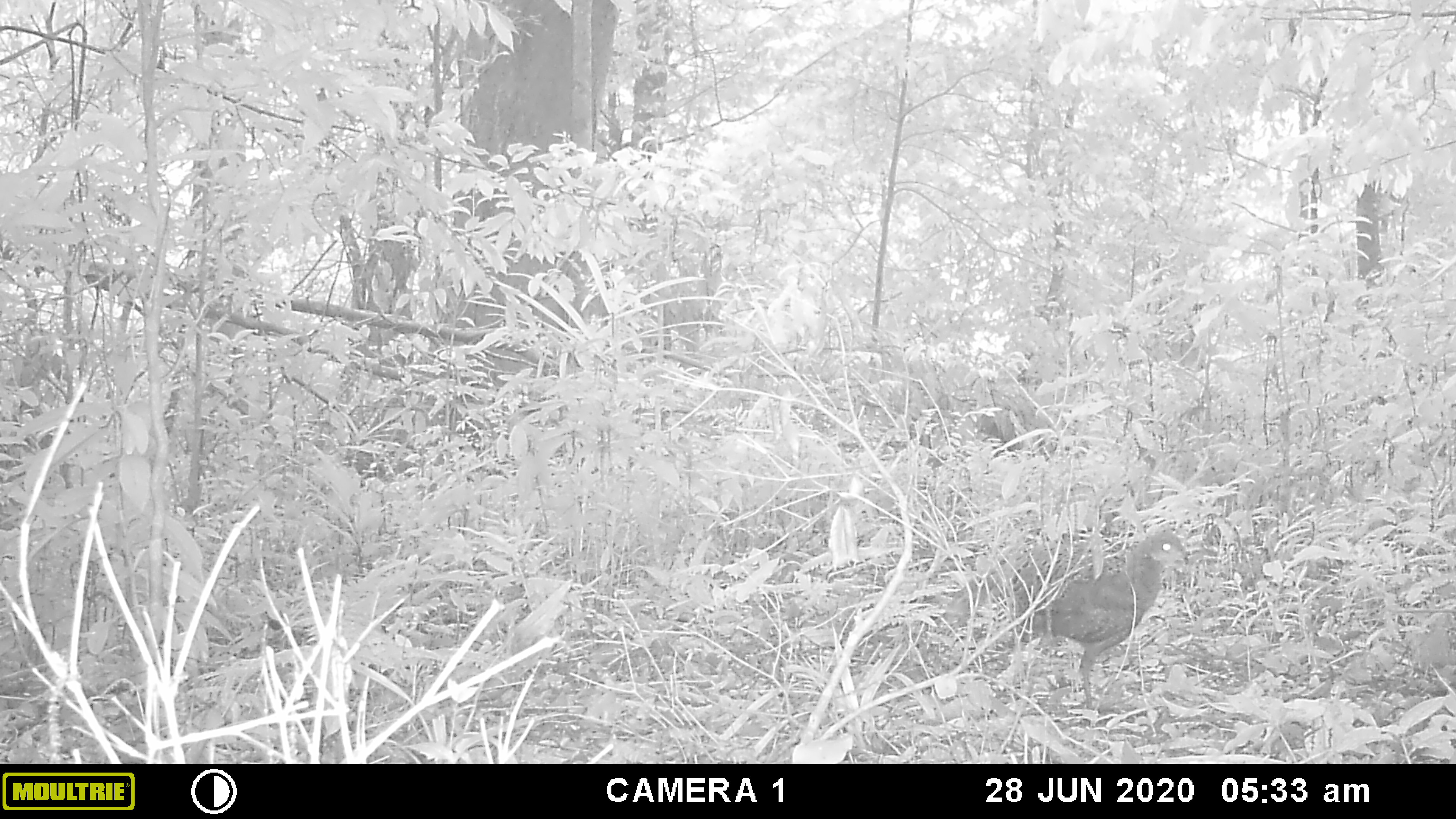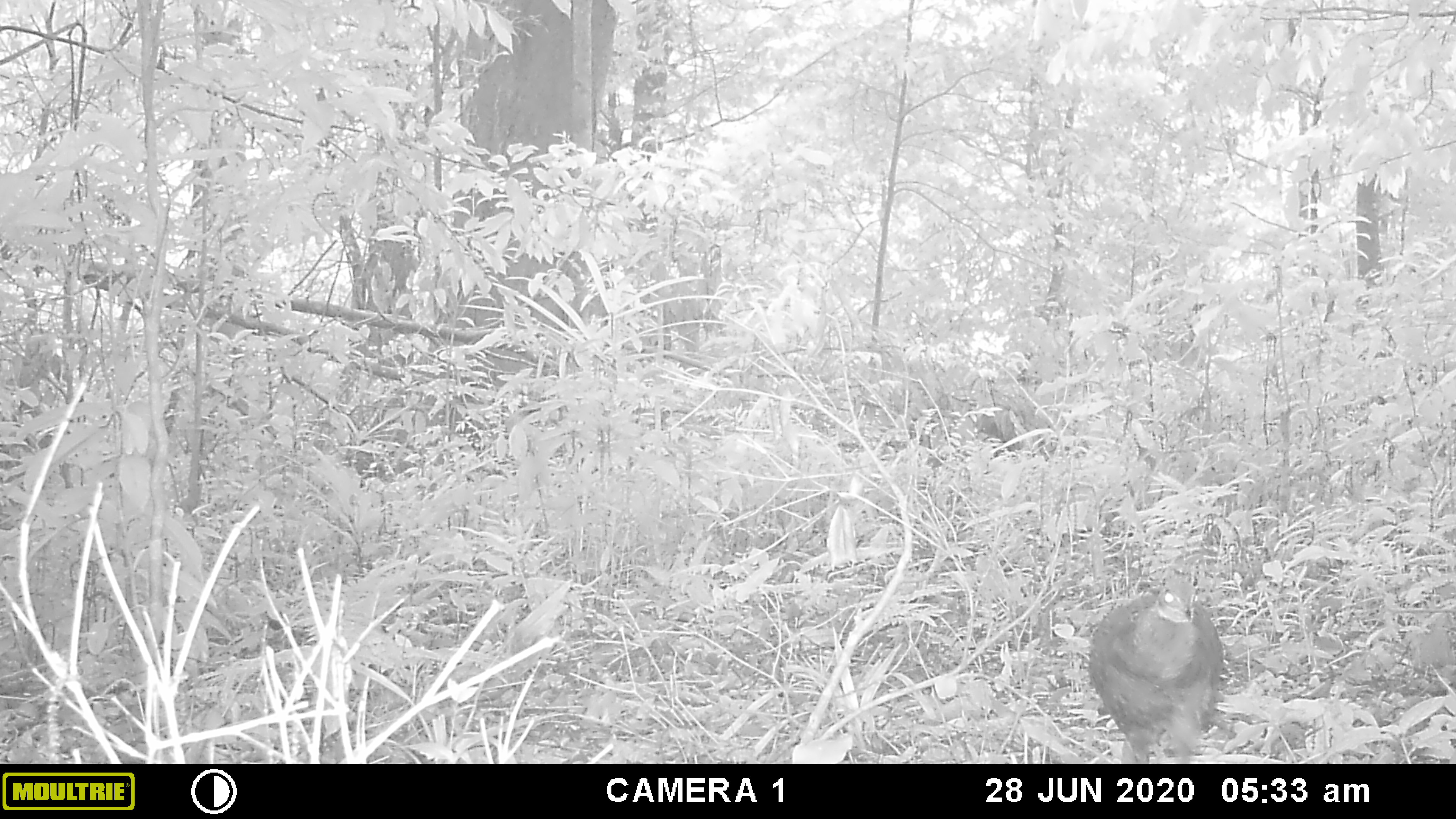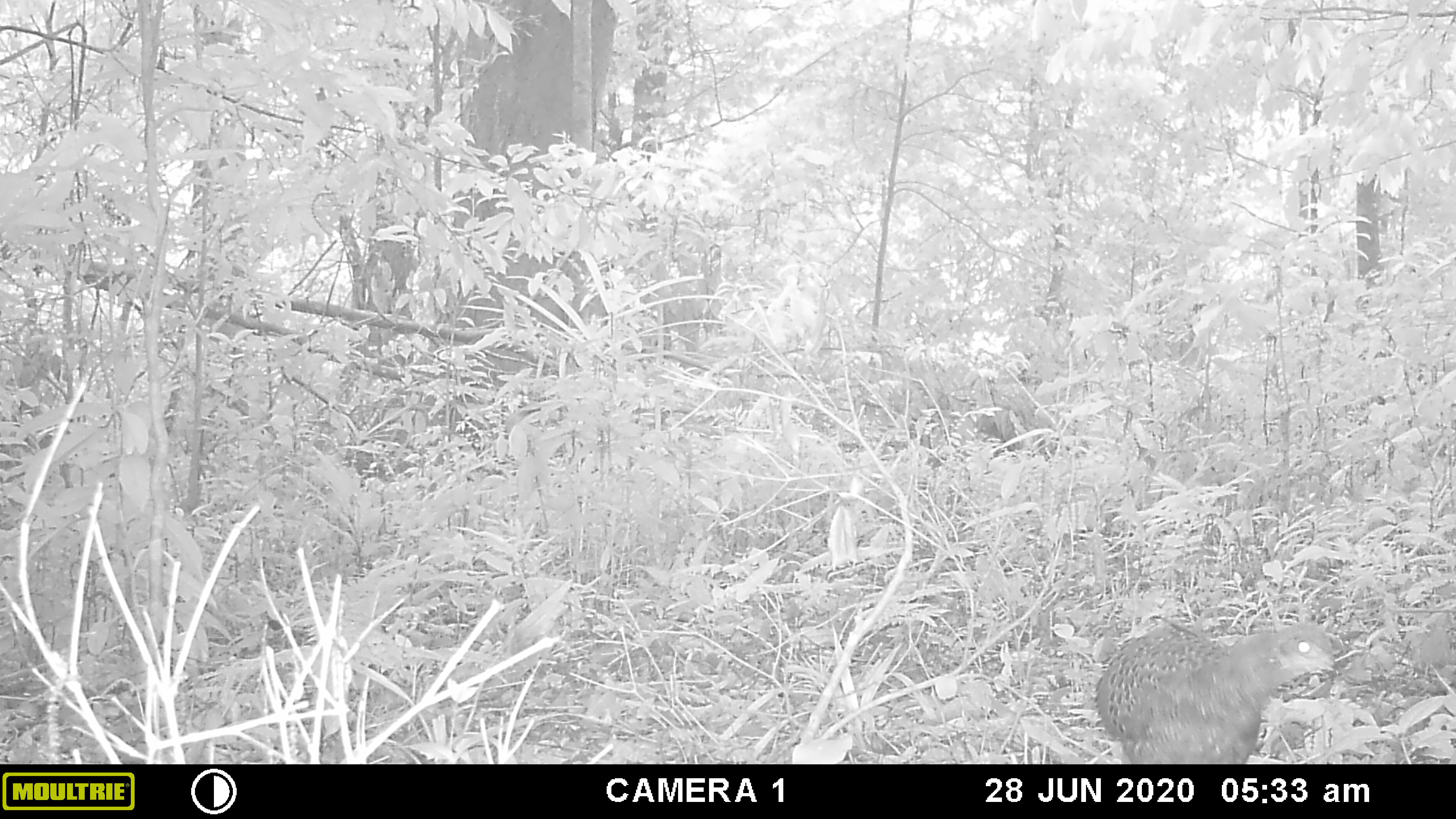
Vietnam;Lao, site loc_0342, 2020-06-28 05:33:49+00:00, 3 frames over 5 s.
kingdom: Animalia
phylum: Chordata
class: Aves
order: Galliformes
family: Phasianidae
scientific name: Phasianidae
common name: partridge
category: unidentified partridge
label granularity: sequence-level